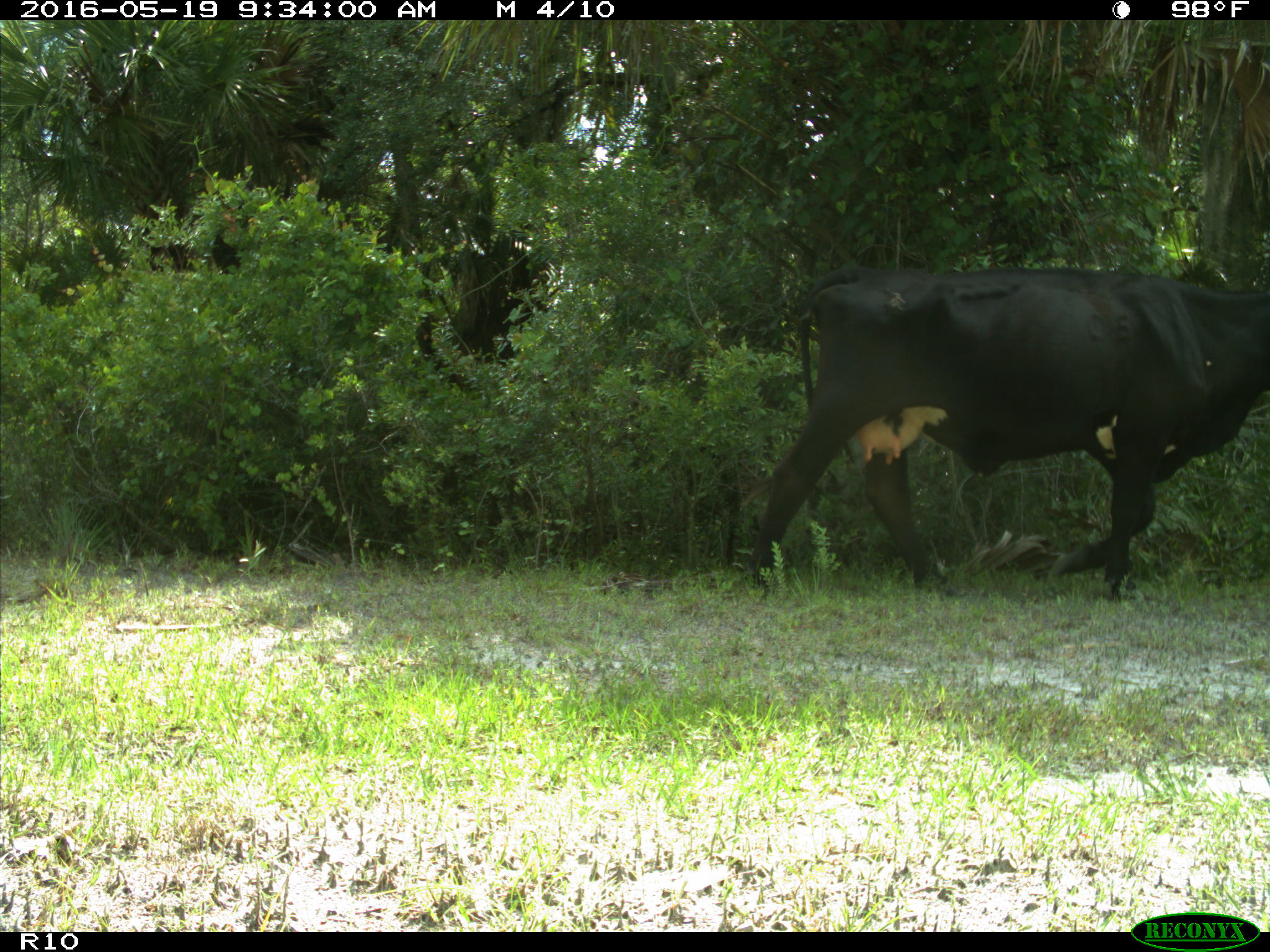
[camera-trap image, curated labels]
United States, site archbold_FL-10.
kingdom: Animalia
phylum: Chordata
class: Mammalia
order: Artiodactyla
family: Bovidae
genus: Bos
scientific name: Bos taurus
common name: domestic cow